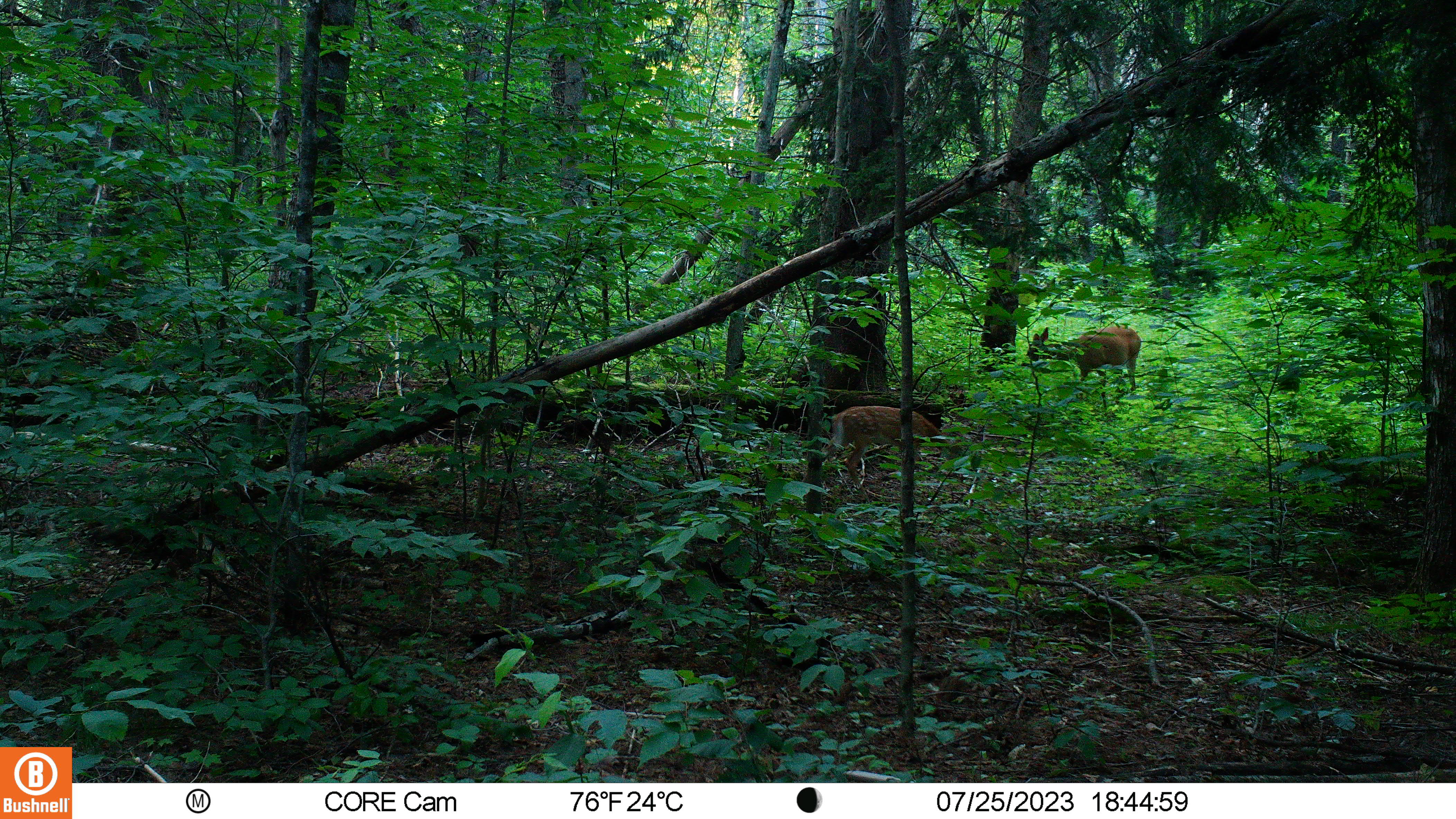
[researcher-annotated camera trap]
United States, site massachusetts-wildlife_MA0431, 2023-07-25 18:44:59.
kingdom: Animalia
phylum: Chordata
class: Mammalia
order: Artiodactyla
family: Cervidae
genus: Odocoileus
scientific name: Odocoileus virginianus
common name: white-tailed deer